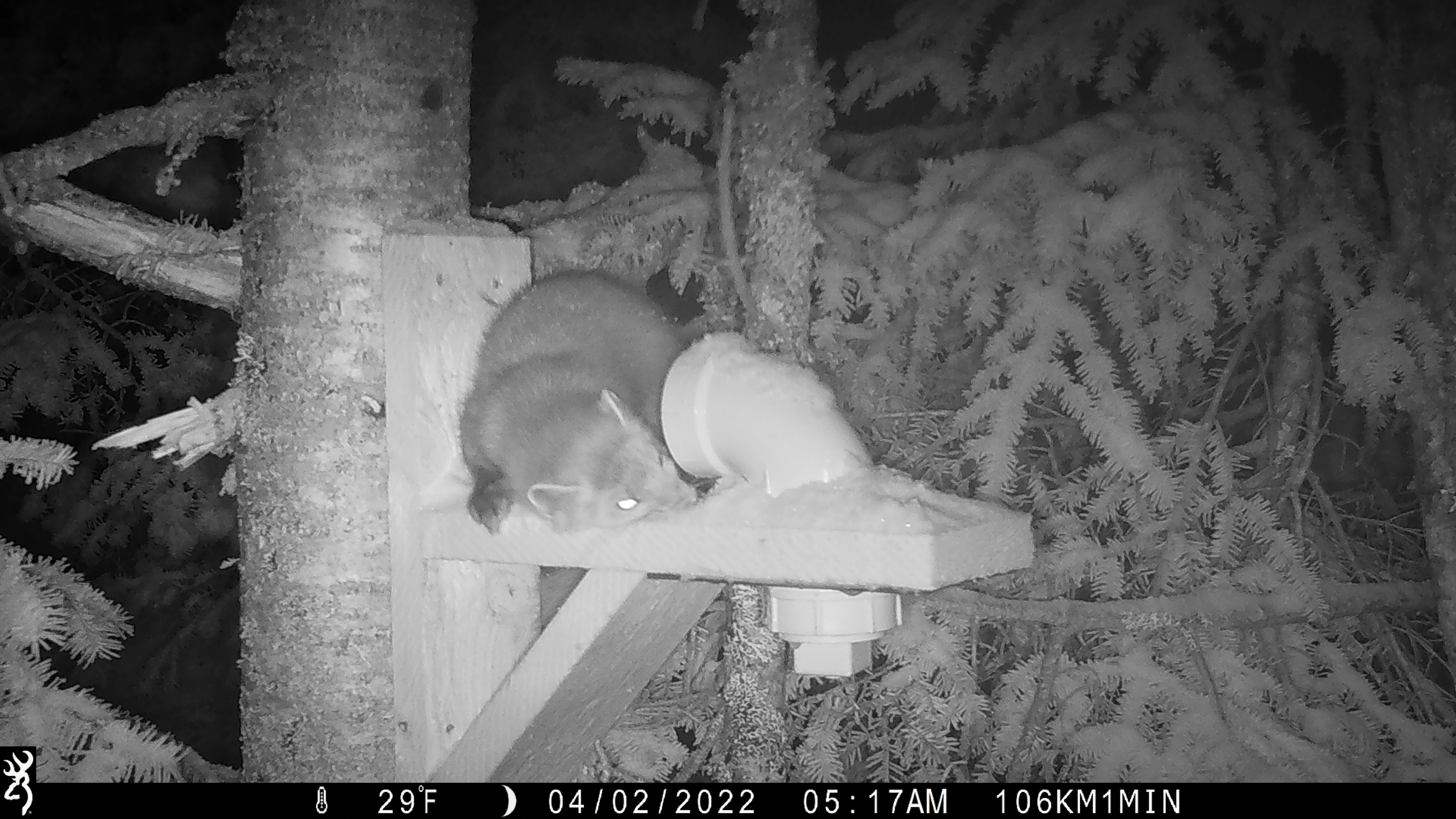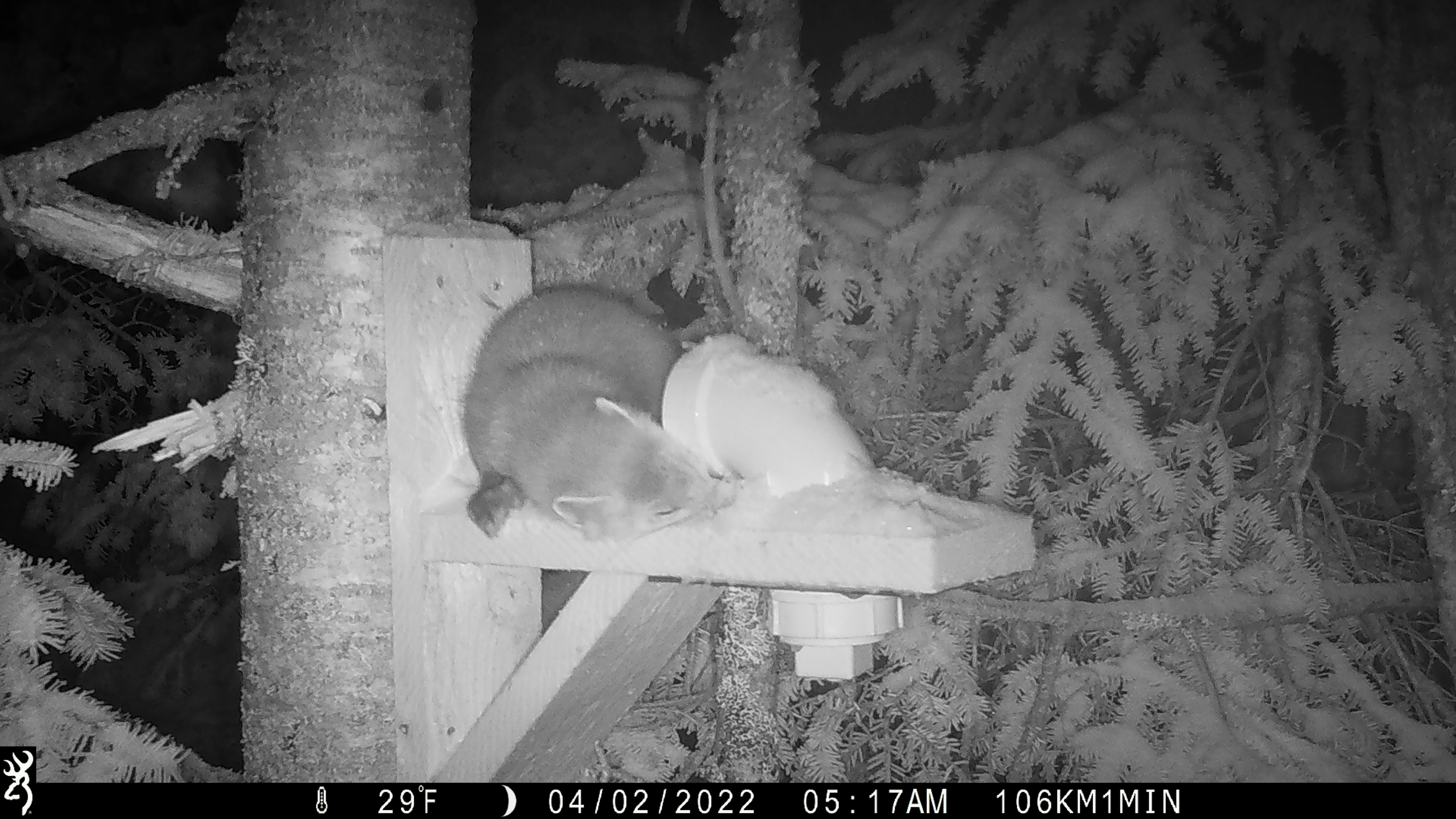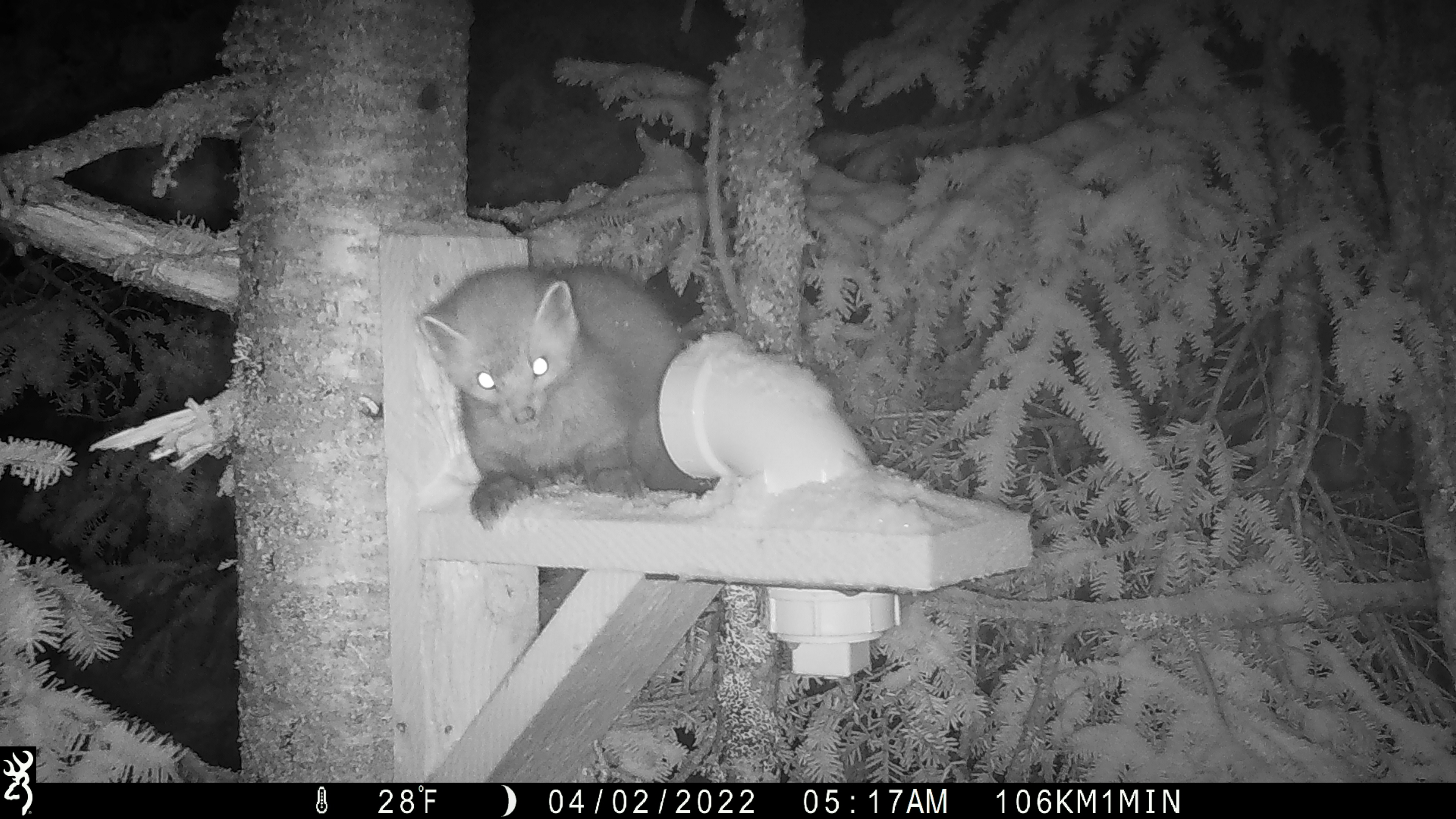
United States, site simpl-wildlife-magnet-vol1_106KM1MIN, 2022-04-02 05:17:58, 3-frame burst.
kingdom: Animalia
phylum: Chordata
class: Mammalia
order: Carnivora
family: Mustelidae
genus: Martes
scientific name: Martes americana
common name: american marten